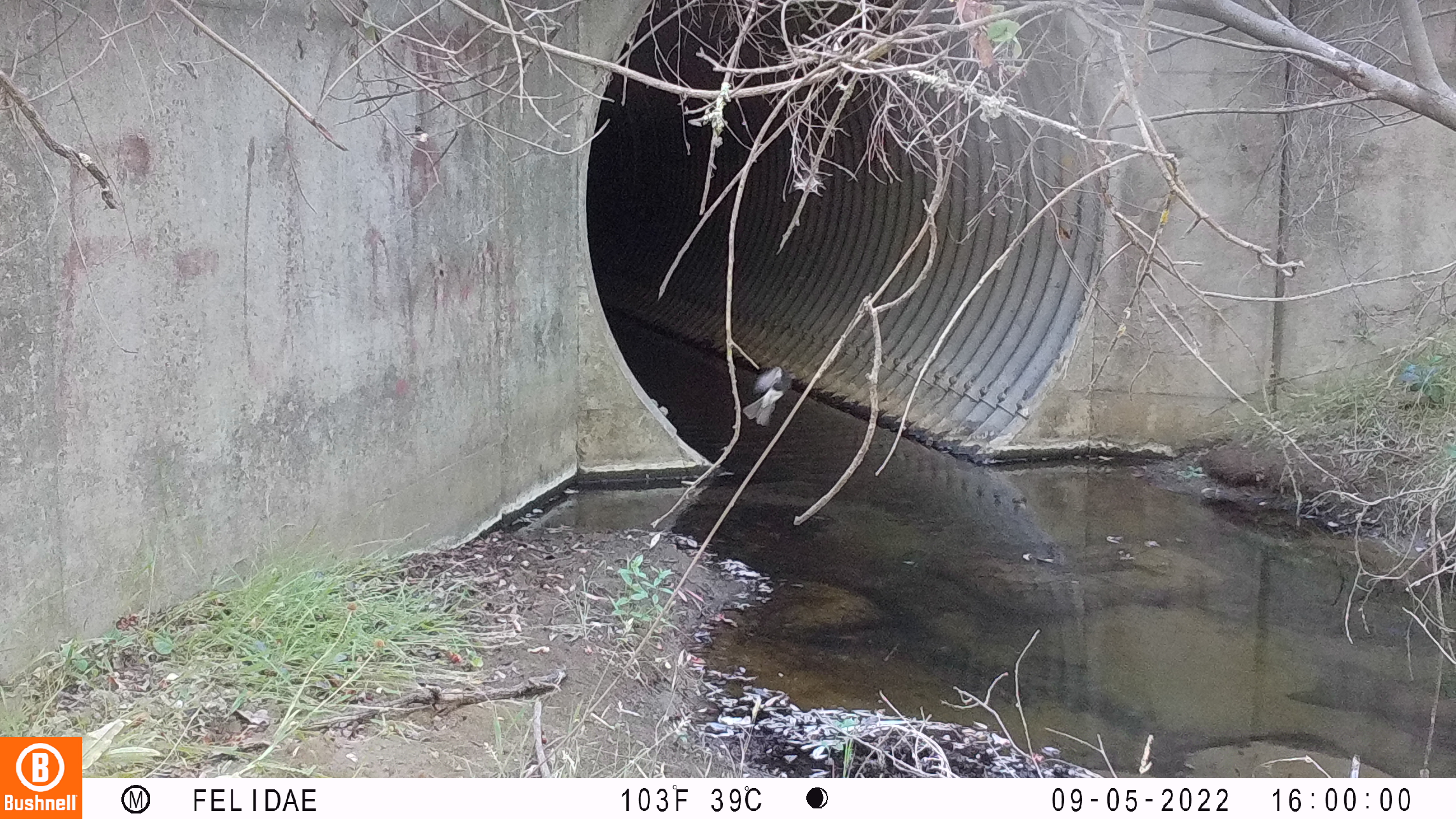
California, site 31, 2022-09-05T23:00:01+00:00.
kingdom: Animalia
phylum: Chordata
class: Aves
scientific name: Aves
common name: bird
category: unknown bird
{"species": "unknown bird (bird) (Aves)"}